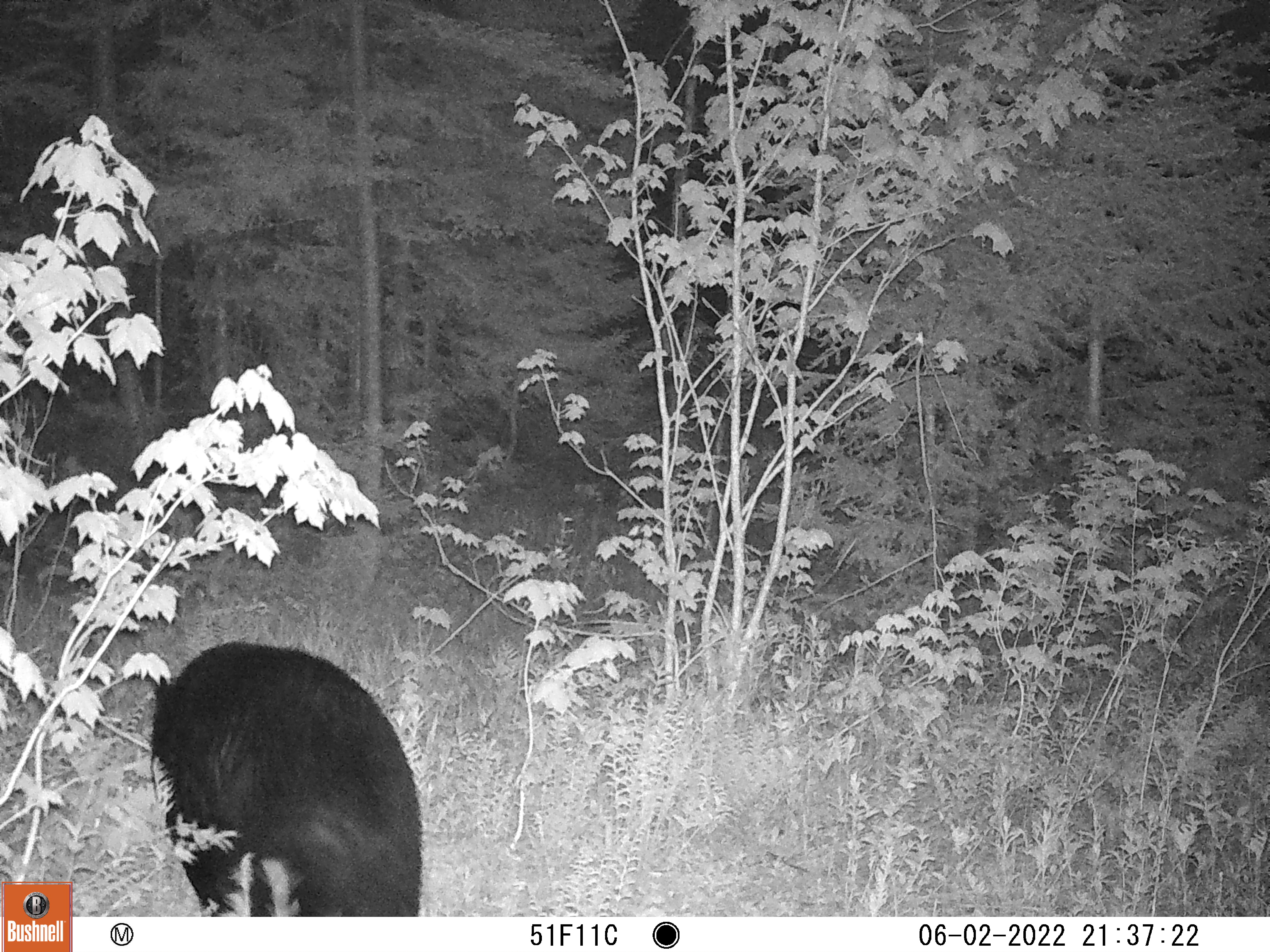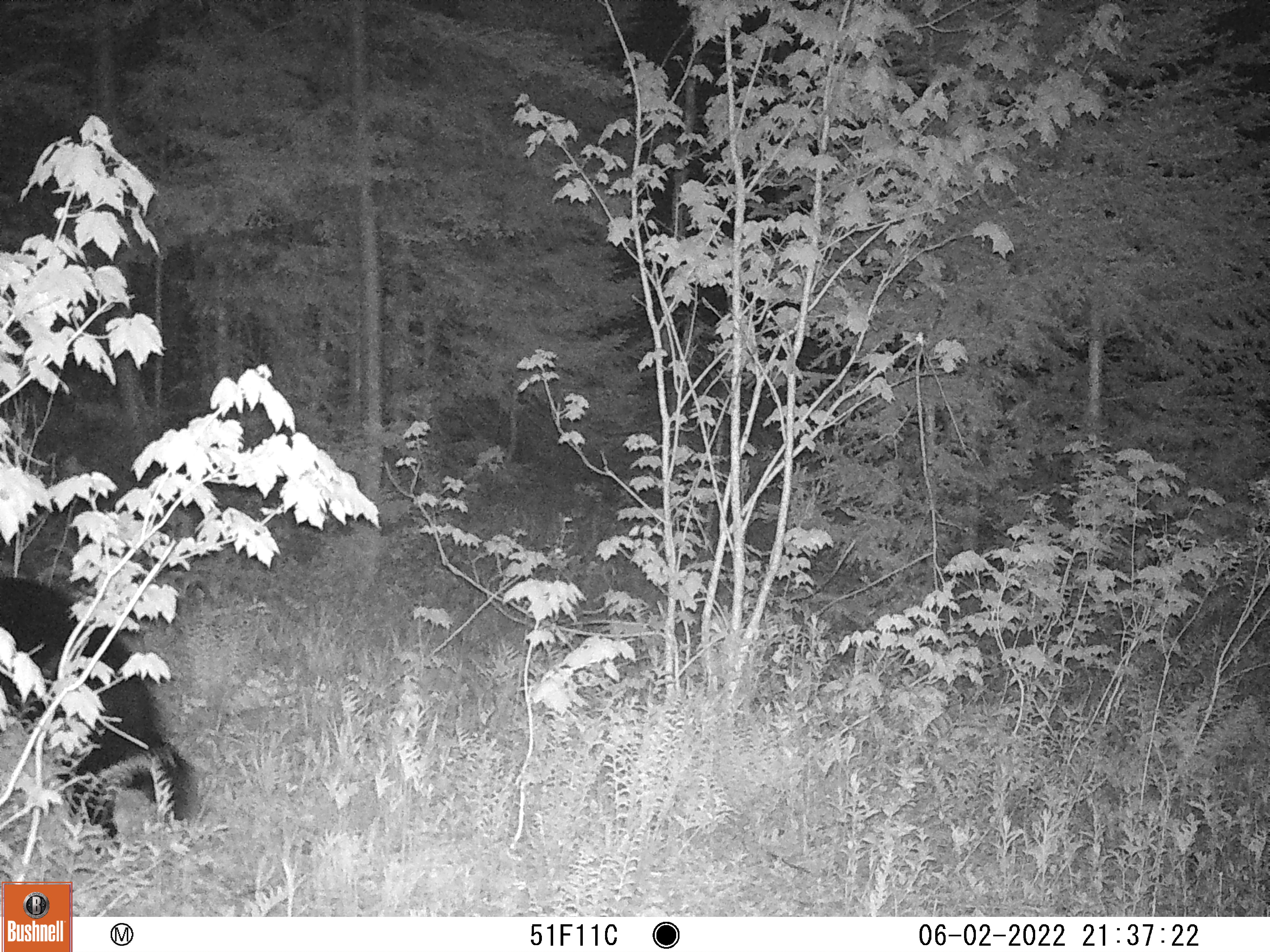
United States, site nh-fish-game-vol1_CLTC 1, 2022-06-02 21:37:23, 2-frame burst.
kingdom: Animalia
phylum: Chordata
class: Mammalia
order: Carnivora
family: Ursidae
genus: Ursus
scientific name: Ursus americanus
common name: black bear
Black bear (Ursus americanus).